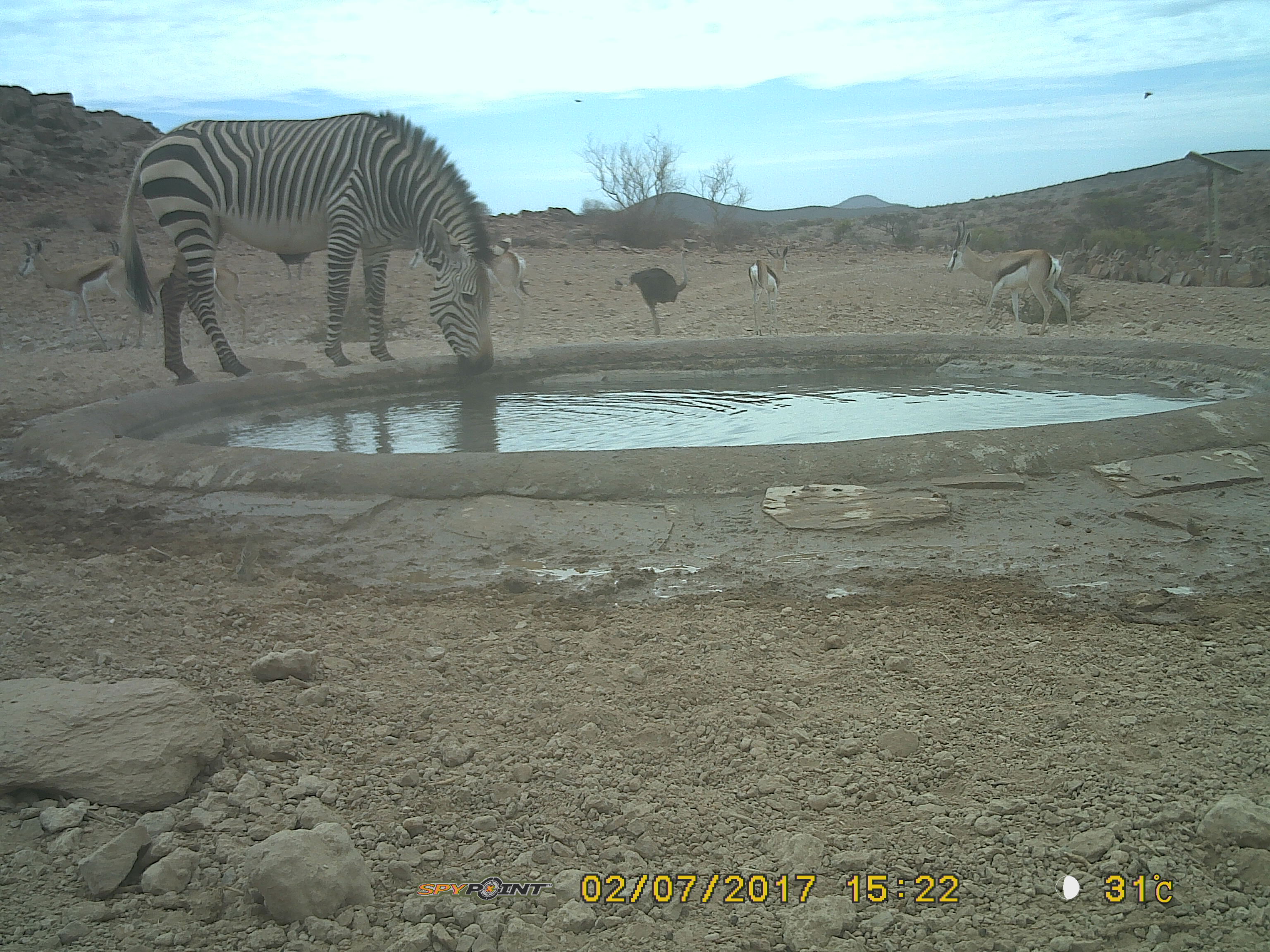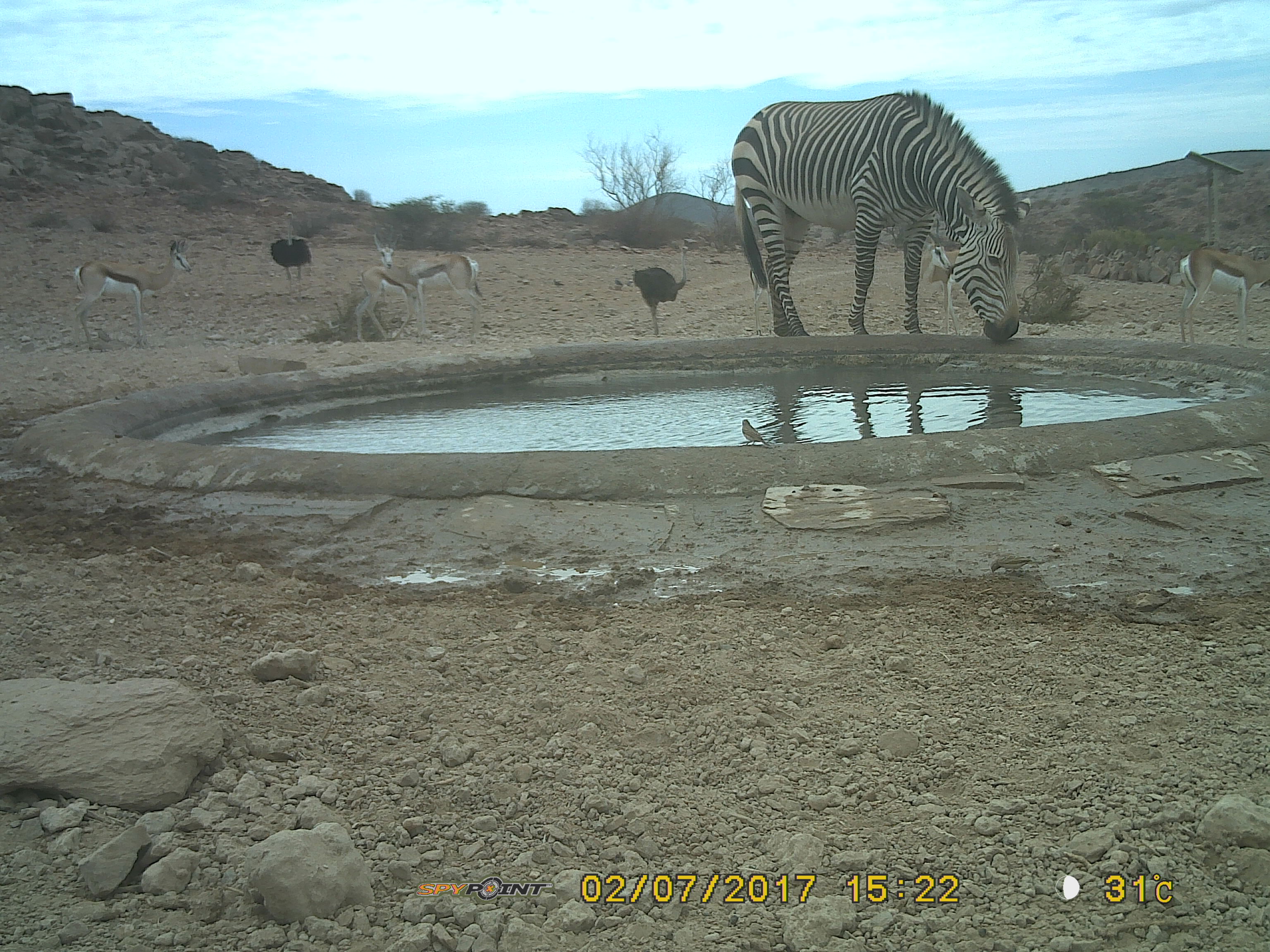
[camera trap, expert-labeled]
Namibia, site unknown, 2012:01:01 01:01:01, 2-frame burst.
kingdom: Animalia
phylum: Chordata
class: Mammalia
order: Perissodactyla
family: Equidae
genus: Equus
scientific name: Equus zebra hartmannae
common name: hartmann's mountain zebra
Equus zebra hartmannae (hartmann's mountain zebra).